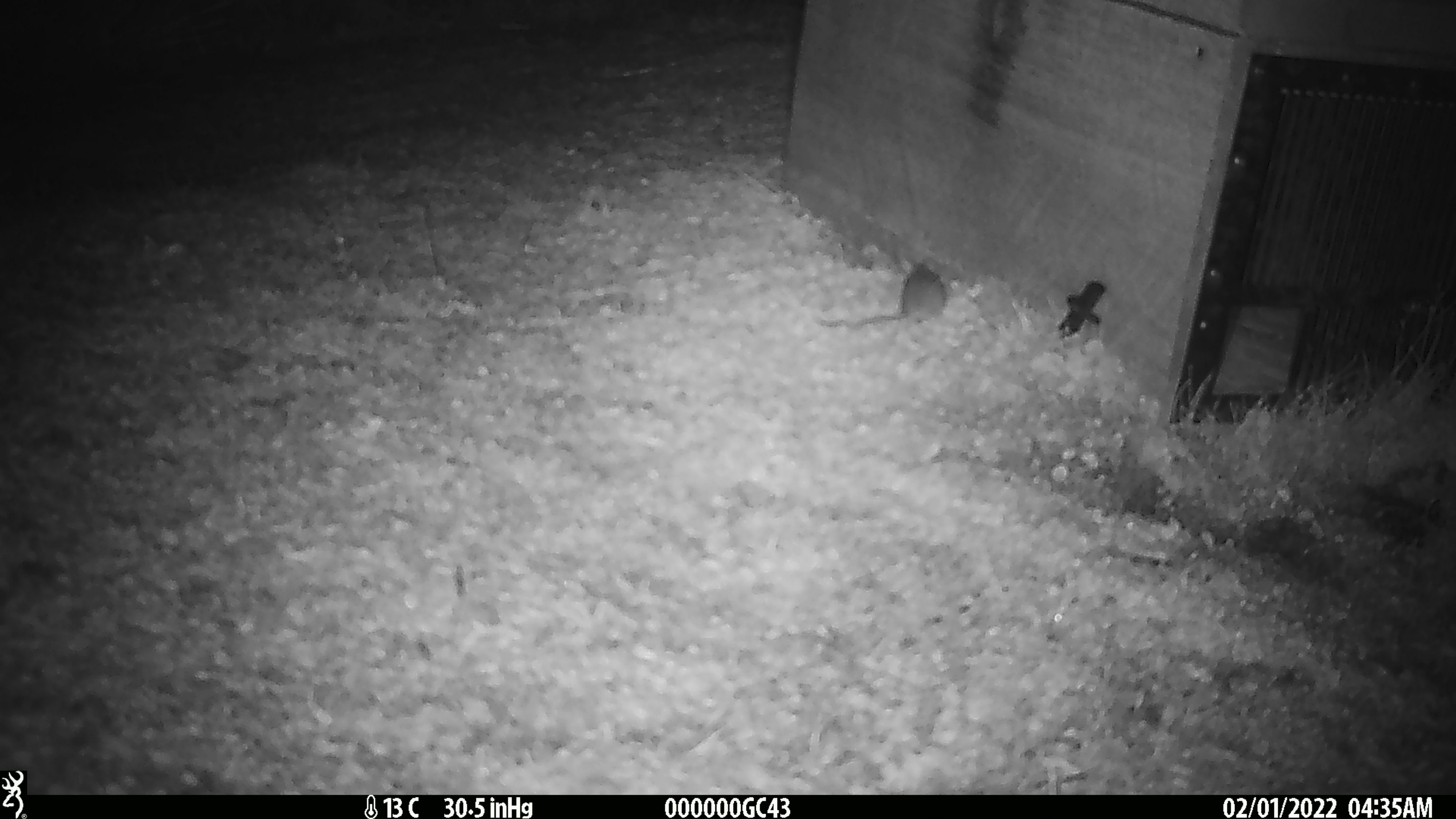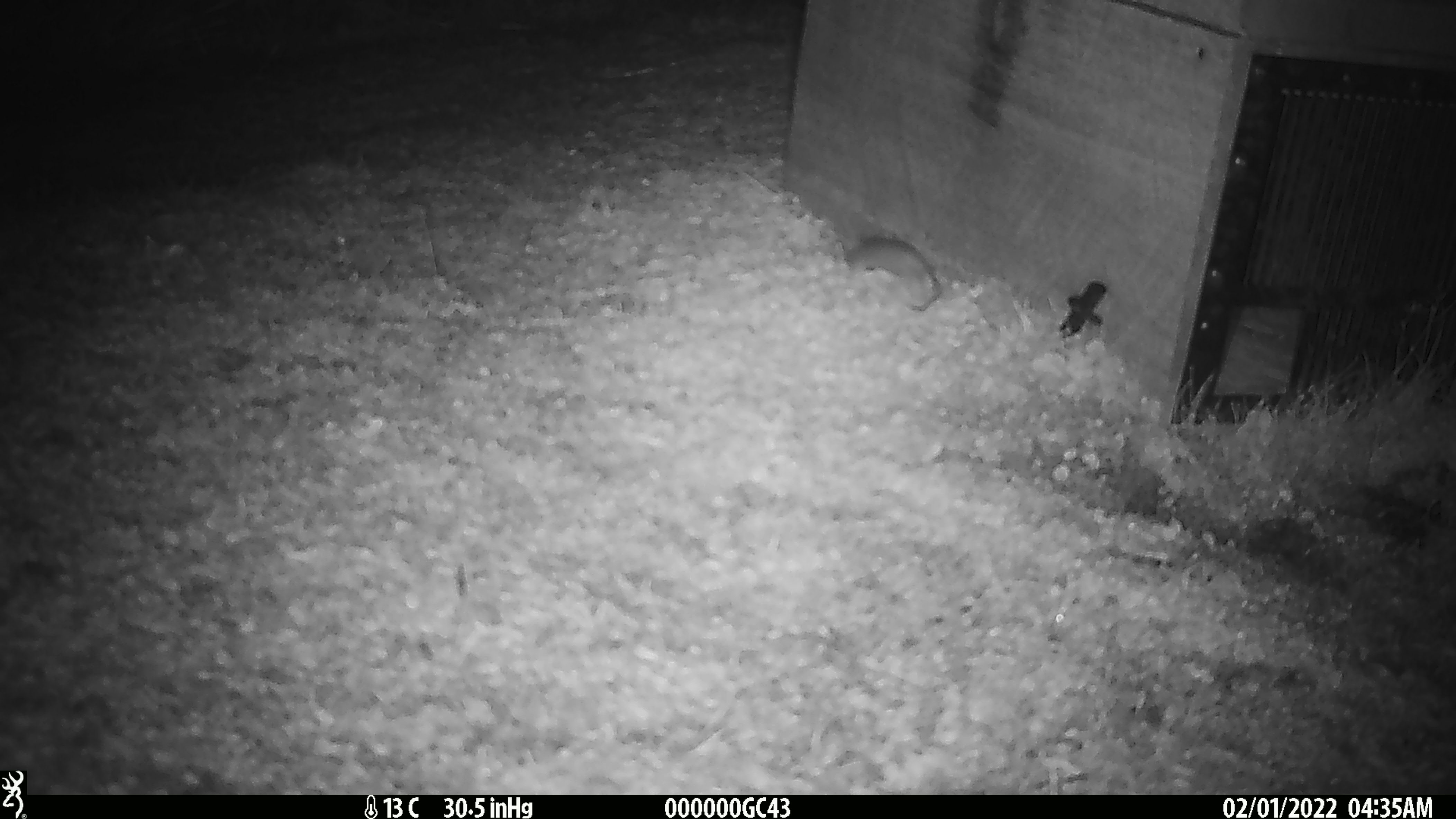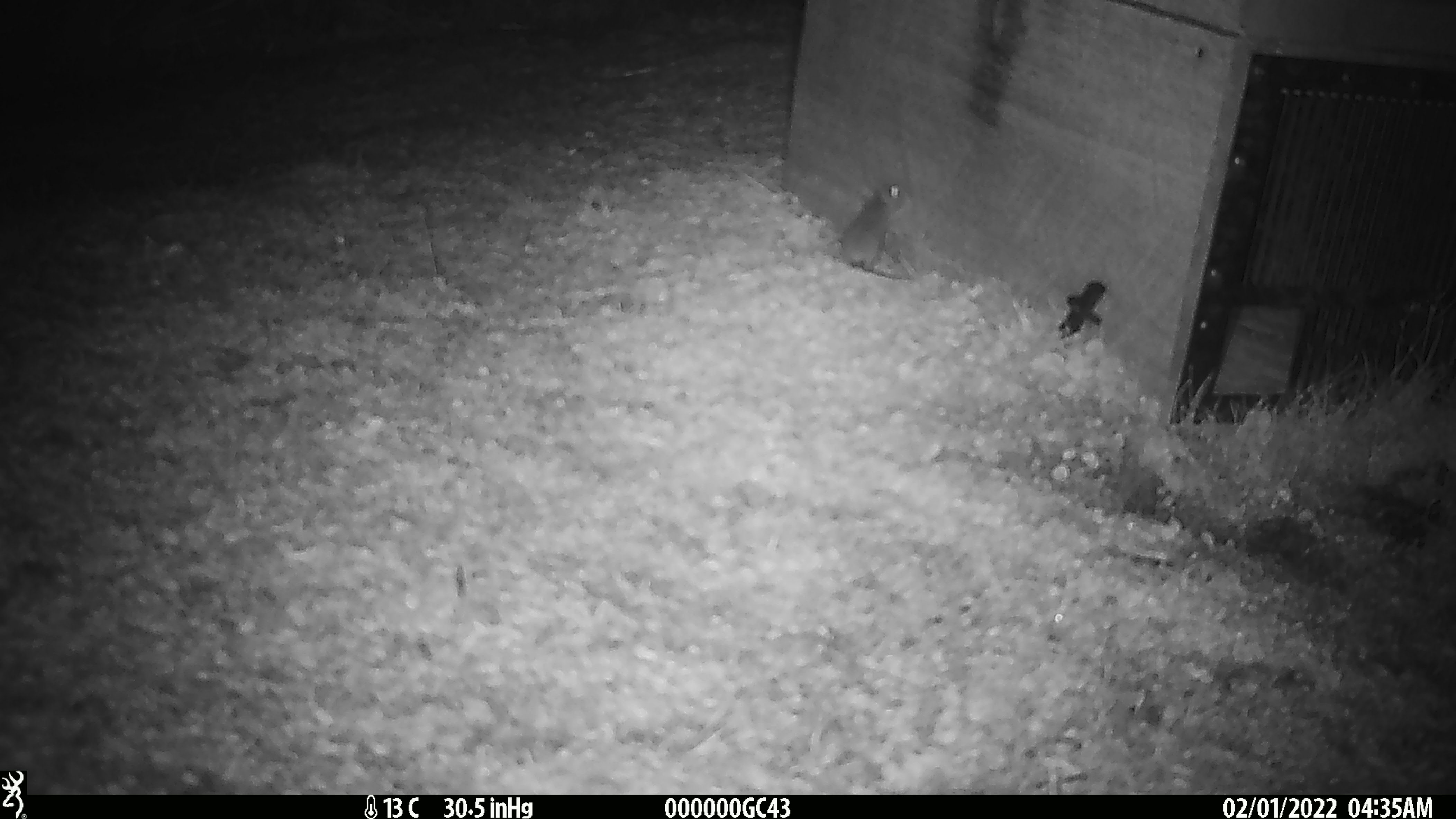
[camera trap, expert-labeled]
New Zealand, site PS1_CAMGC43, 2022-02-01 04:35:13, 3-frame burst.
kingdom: Animalia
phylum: Chordata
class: Mammalia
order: Rodentia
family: Muridae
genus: Mus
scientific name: Mus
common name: mouse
Mouse (Mus).